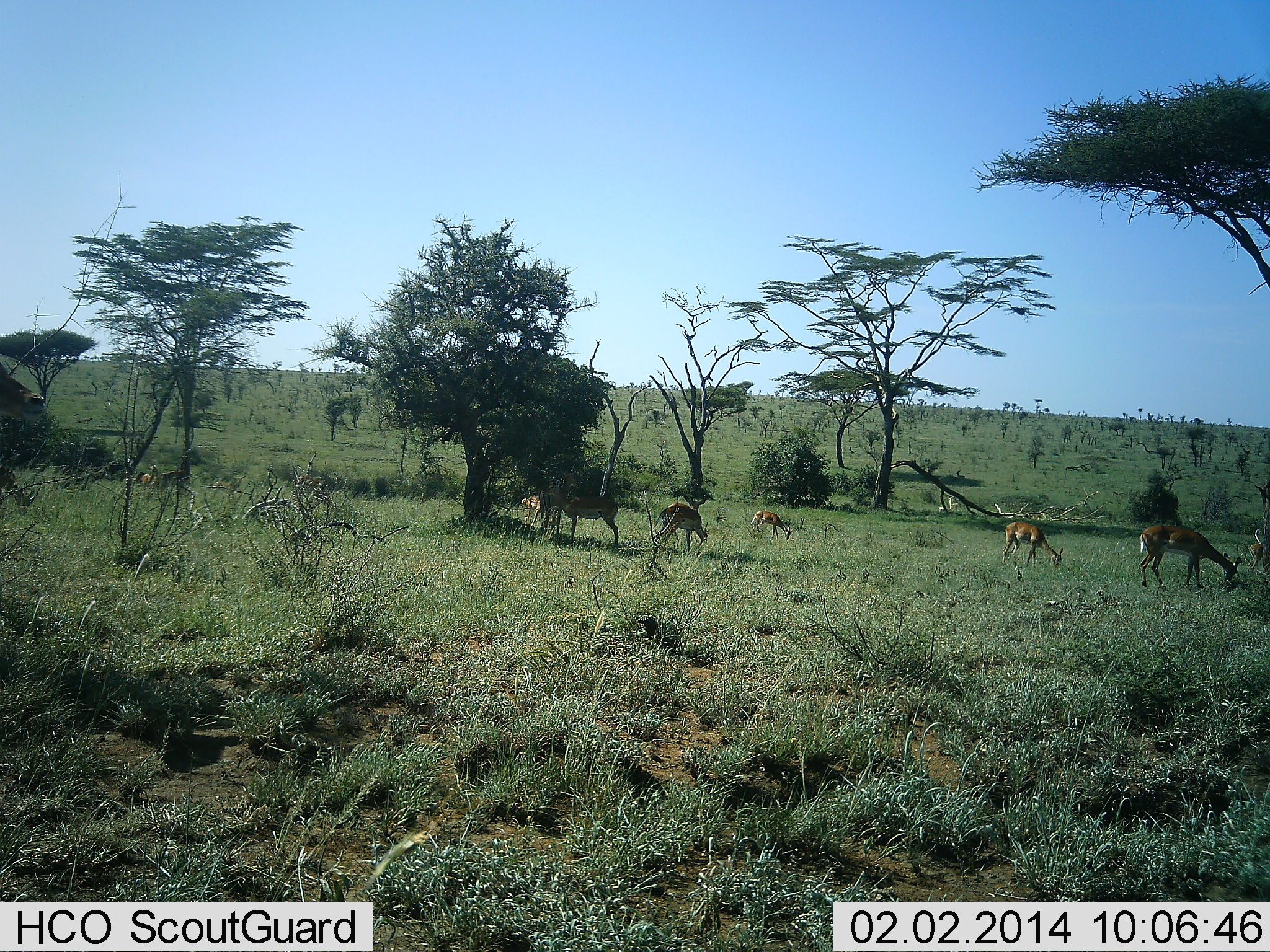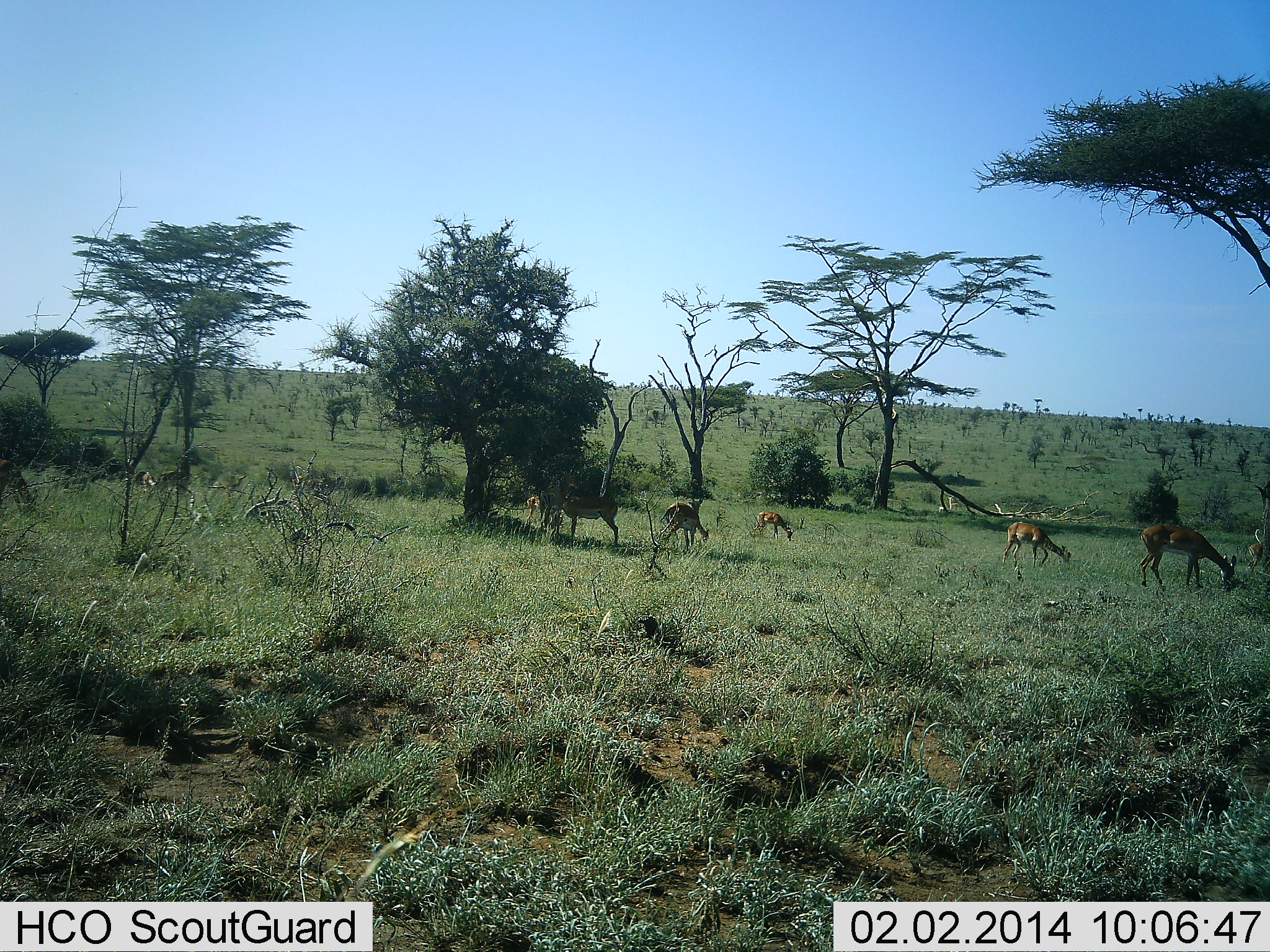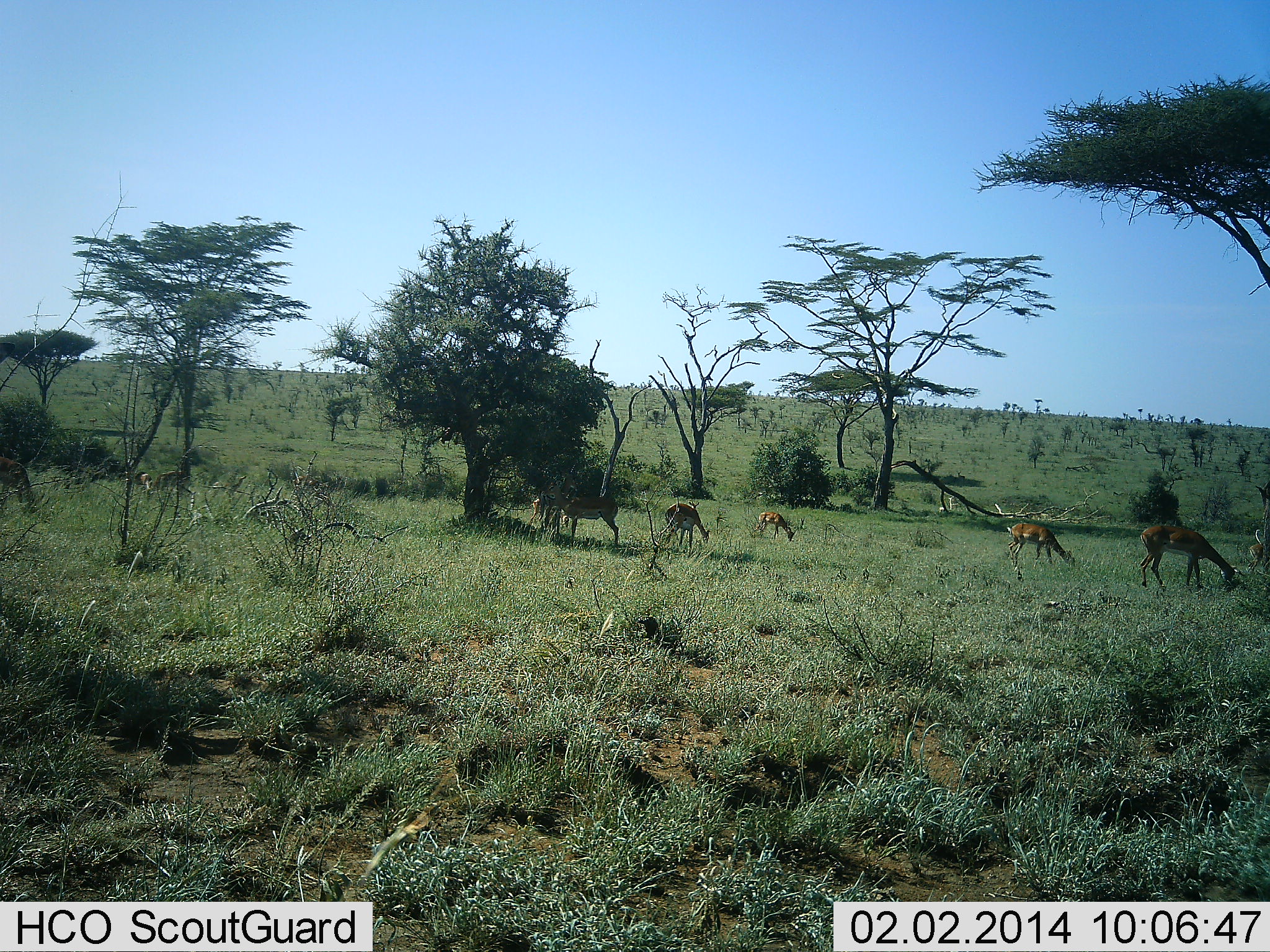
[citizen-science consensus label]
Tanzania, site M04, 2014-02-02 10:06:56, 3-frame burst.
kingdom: Animalia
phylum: Chordata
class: Mammalia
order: Artiodactyla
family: Bovidae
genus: Aepyceros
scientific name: Aepyceros melampus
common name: impala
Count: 7.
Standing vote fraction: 40%.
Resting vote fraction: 0%.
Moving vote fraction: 40%.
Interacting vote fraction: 0%.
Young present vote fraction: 0%.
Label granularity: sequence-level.